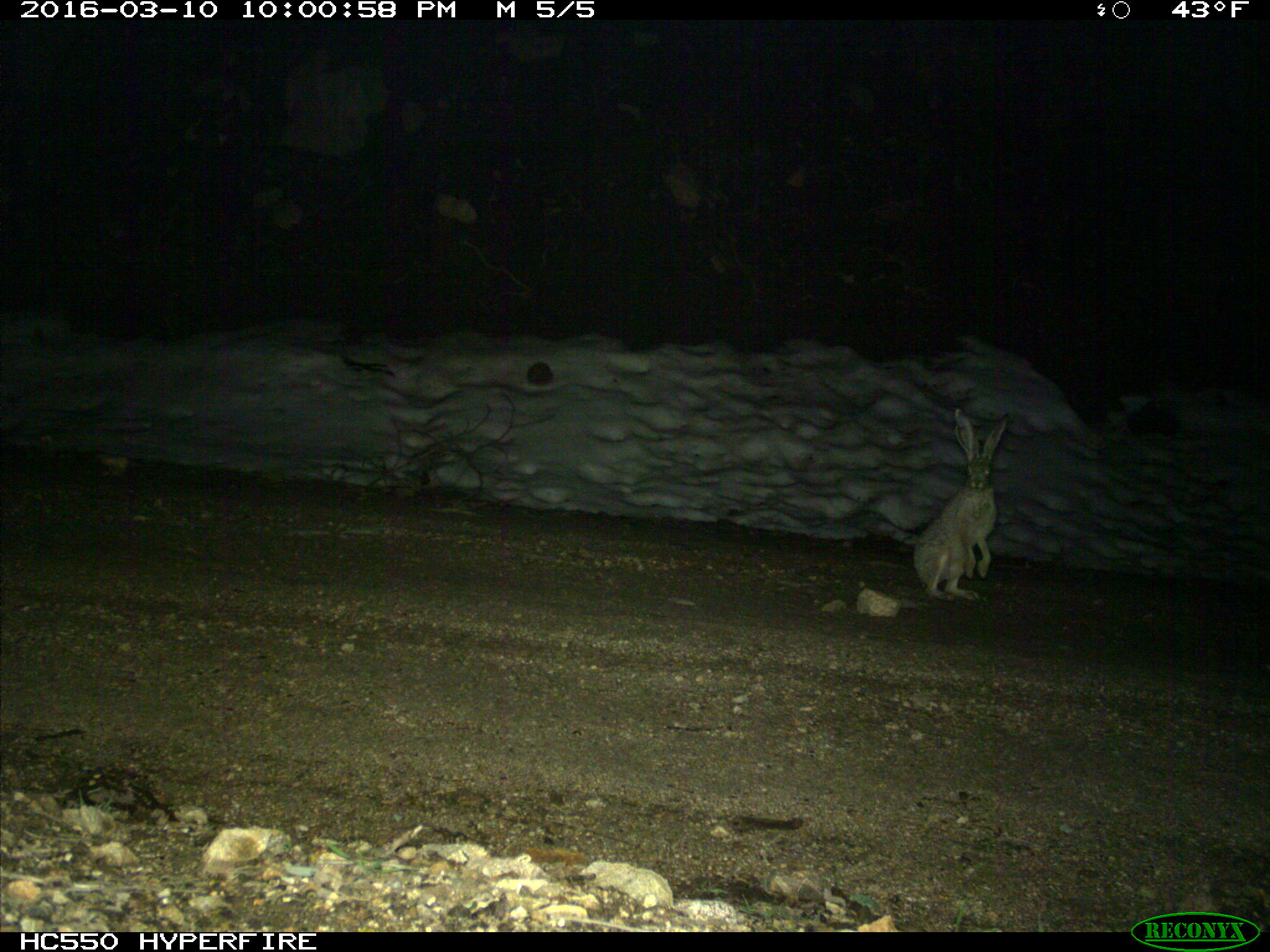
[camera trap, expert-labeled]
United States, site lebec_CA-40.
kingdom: Animalia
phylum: Chordata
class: Mammalia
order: Lagomorpha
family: Leporidae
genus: Lepus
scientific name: Lepus californicus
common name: black-tailed jackrabbit